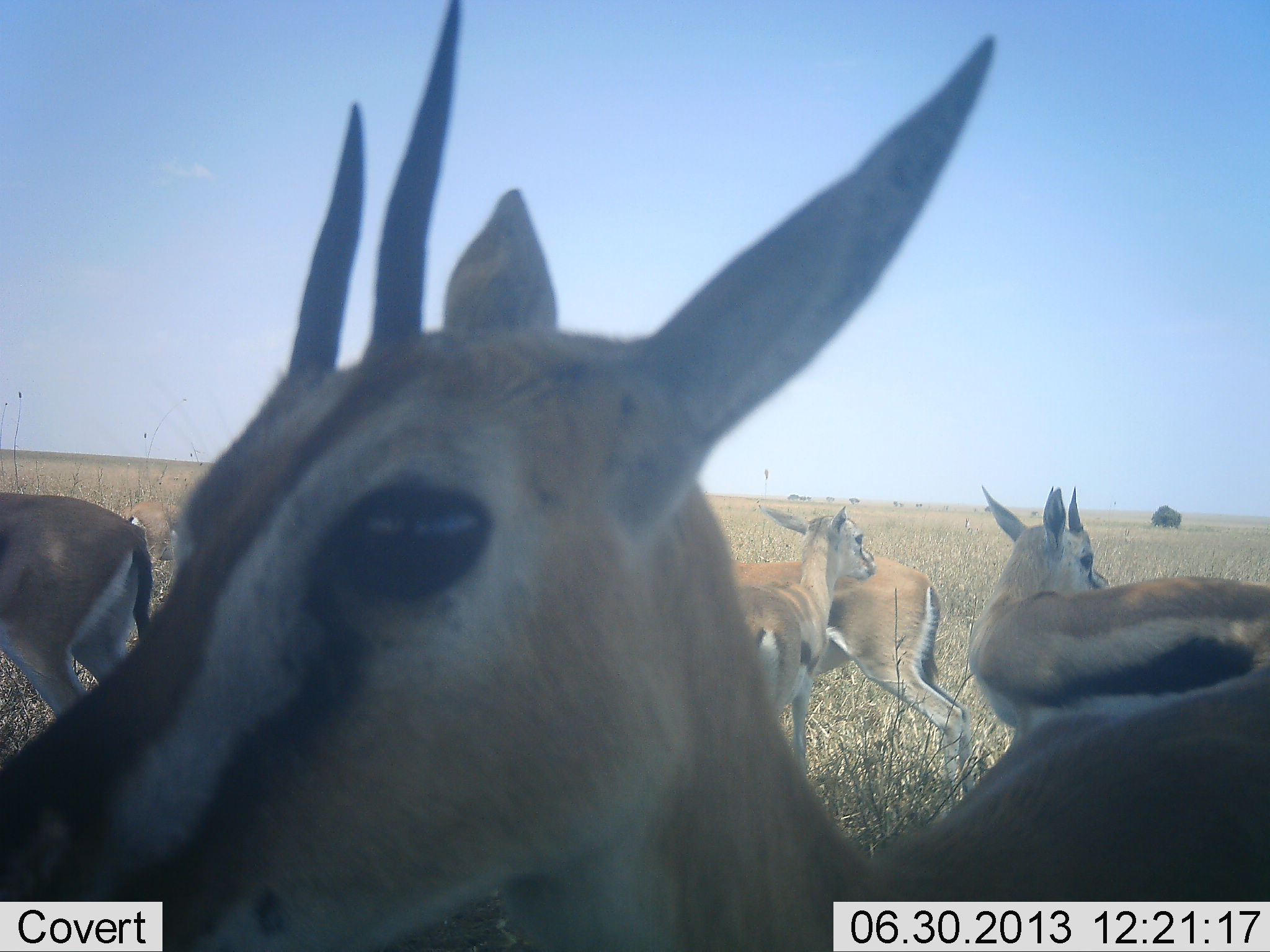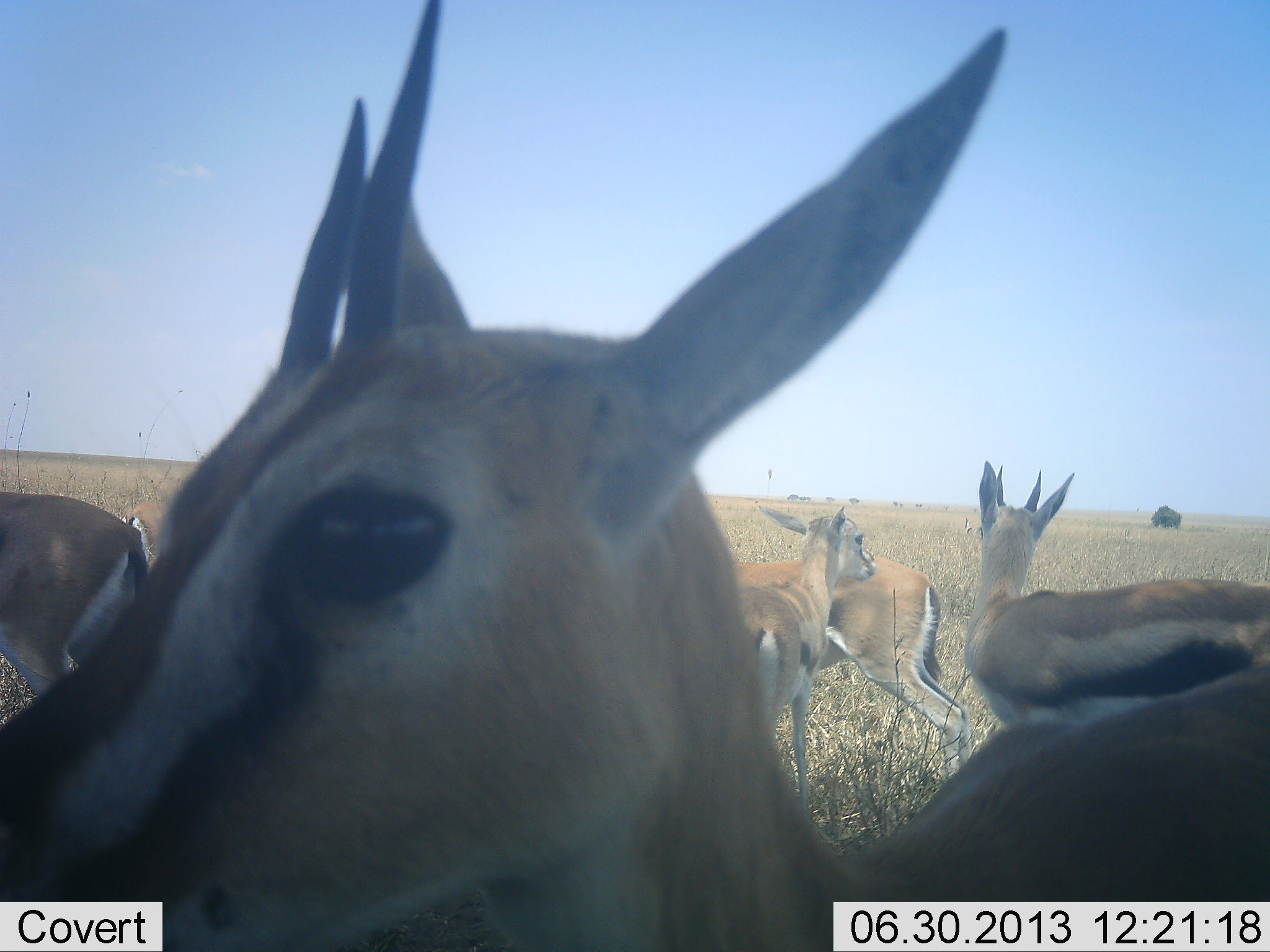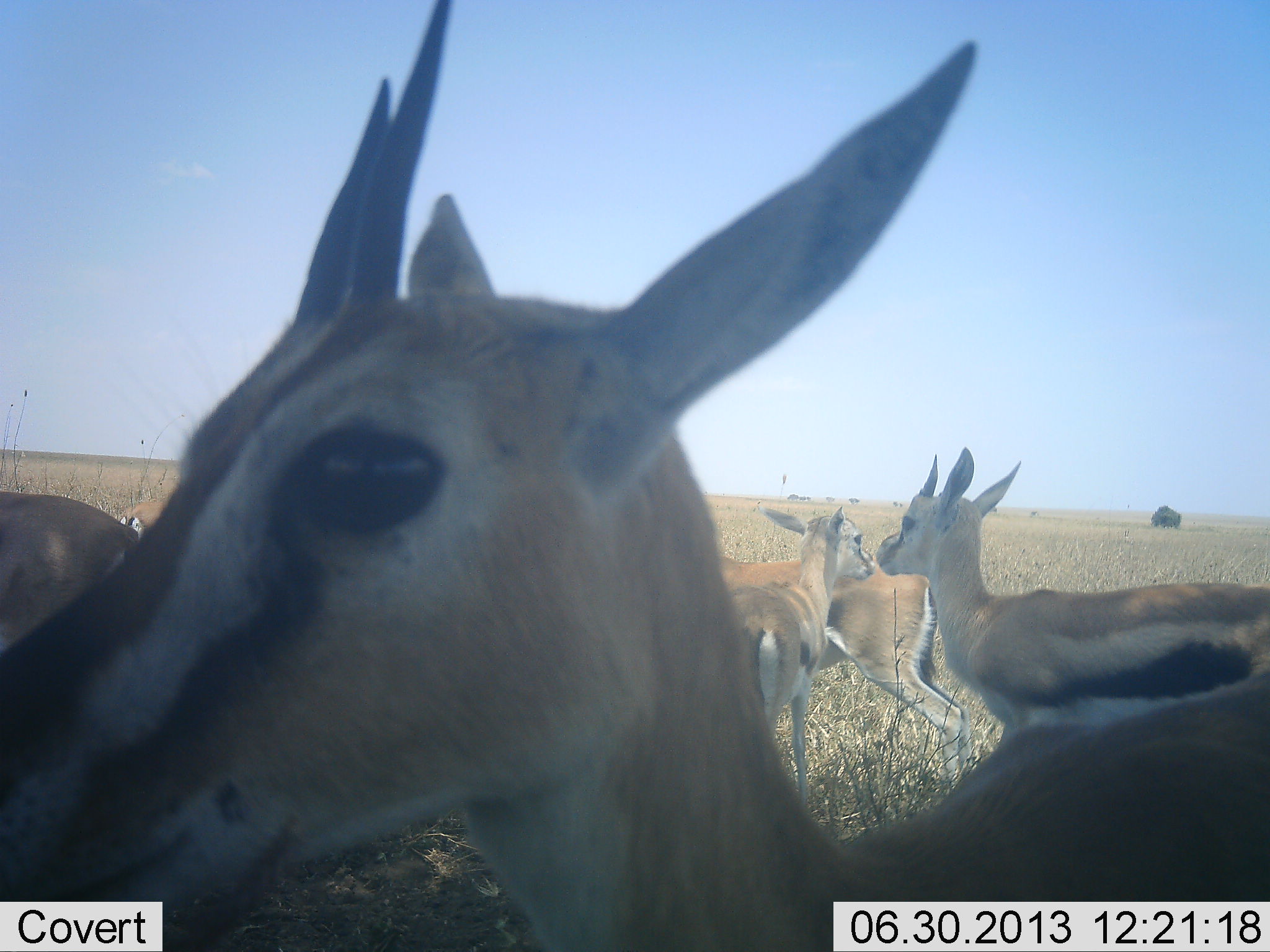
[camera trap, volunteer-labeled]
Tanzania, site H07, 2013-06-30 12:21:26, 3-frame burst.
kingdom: Animalia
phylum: Chordata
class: Mammalia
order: Artiodactyla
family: Bovidae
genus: Eudorcas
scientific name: Eudorcas thomsonii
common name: thomson's gazelle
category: gazellethomsons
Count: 6.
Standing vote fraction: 100%.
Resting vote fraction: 0%.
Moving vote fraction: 0%.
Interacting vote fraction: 0%.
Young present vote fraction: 10%.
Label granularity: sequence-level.